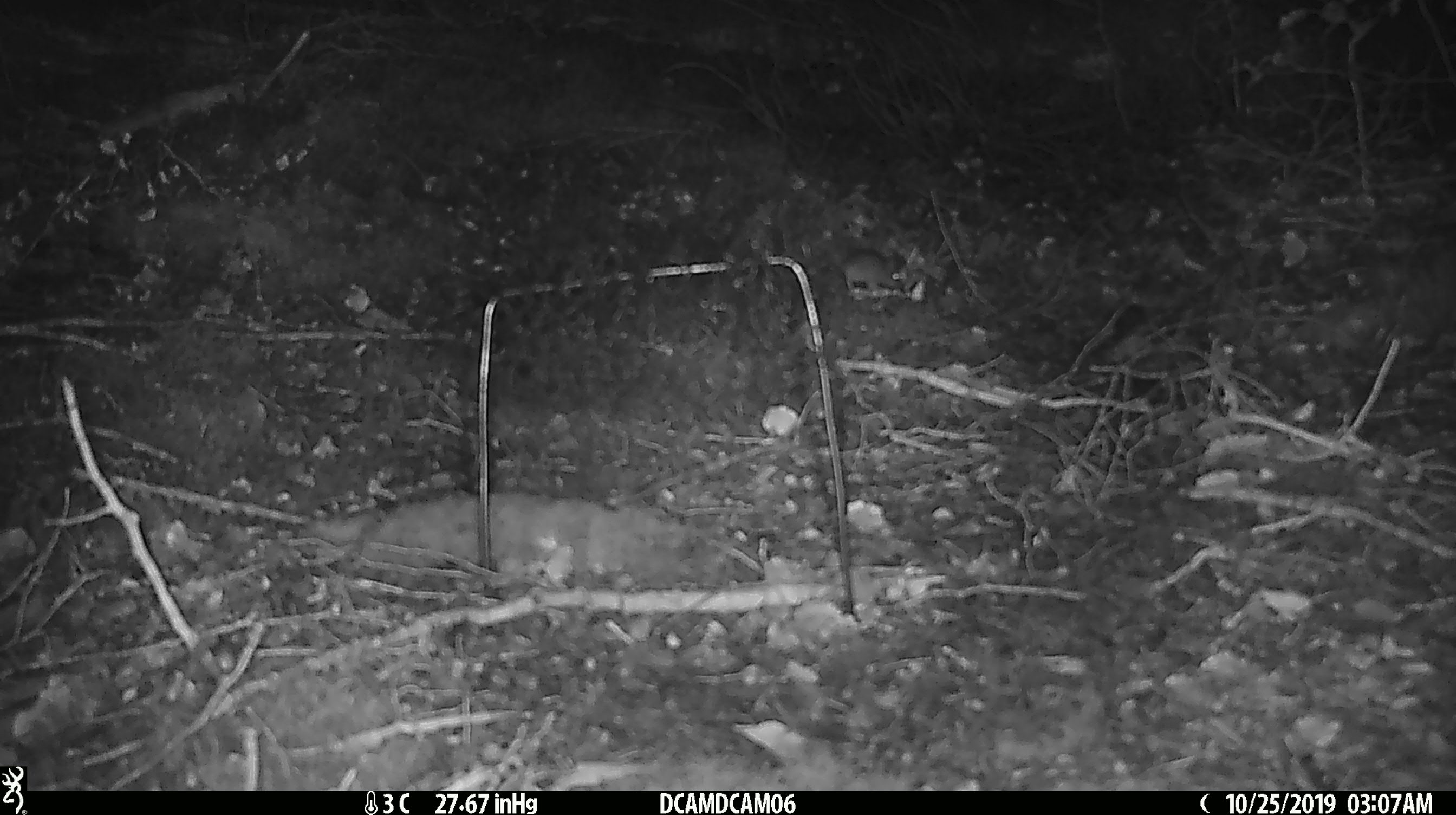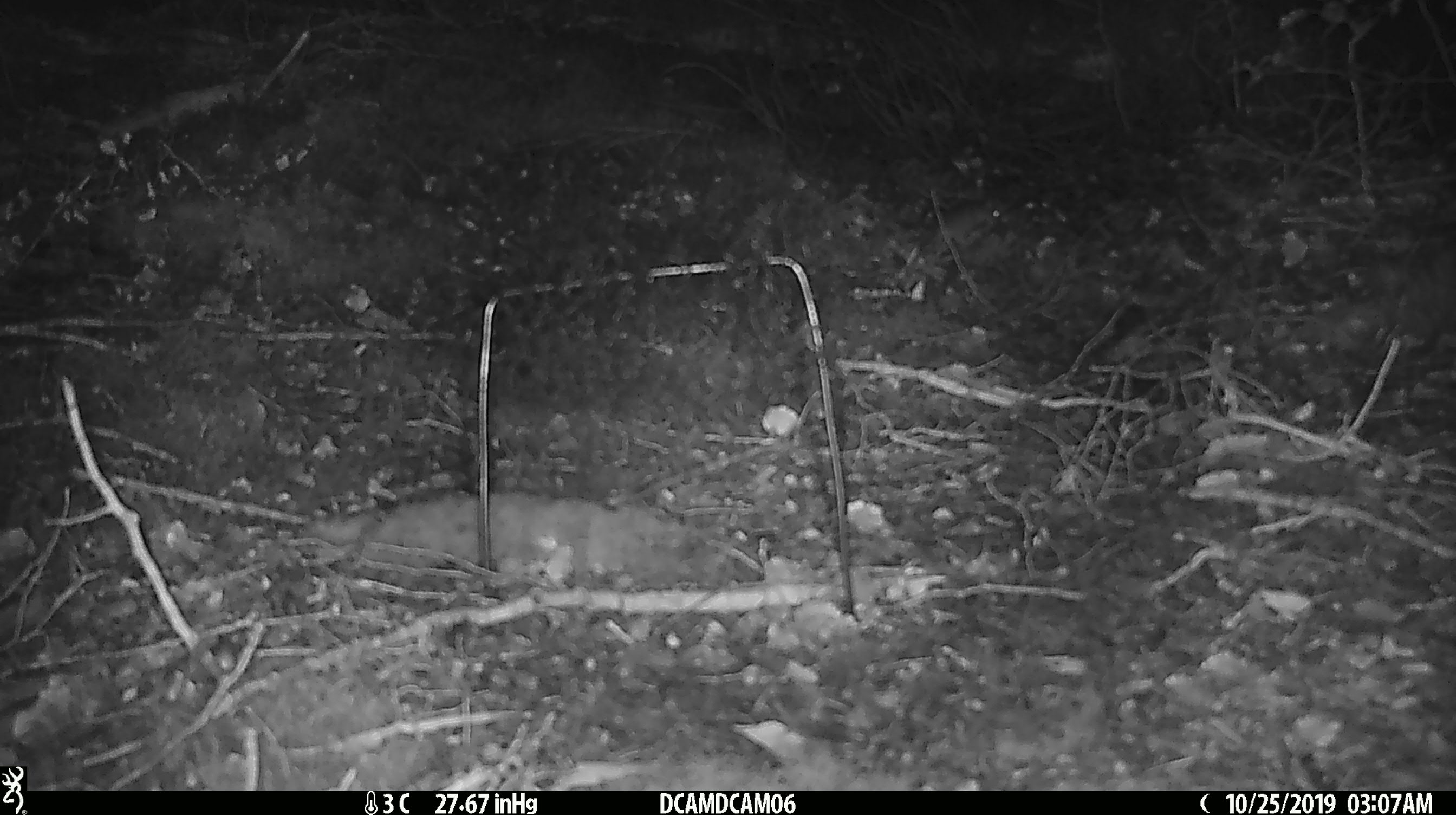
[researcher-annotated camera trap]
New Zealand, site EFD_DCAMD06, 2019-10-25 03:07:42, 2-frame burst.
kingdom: Animalia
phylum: Chordata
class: Mammalia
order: Rodentia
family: Muridae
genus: Mus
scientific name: Mus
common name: mouse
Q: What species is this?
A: Mouse (Mus).